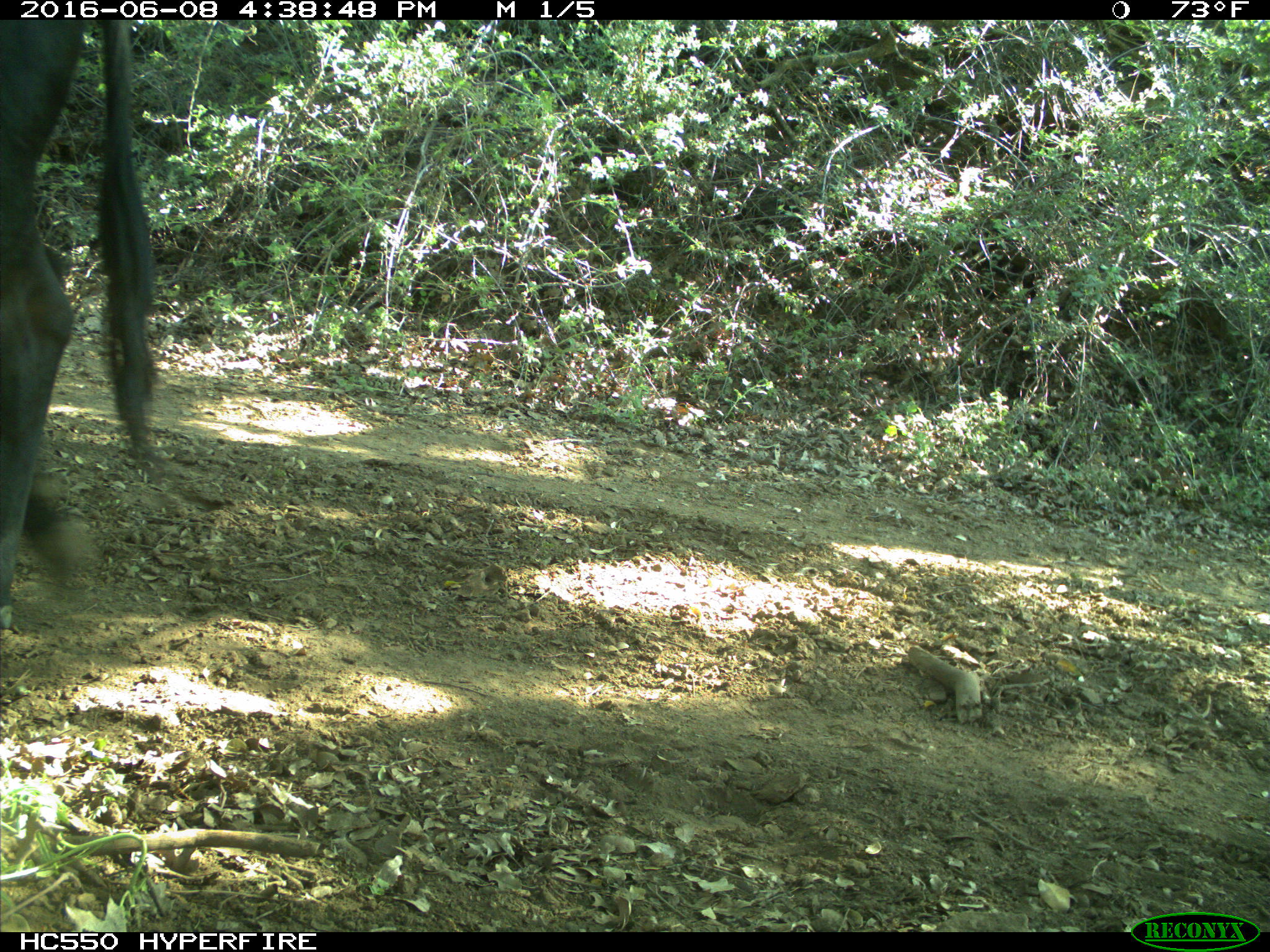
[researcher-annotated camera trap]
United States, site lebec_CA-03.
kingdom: Animalia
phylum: Chordata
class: Mammalia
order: Artiodactyla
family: Bovidae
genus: Bos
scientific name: Bos taurus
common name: domestic cow